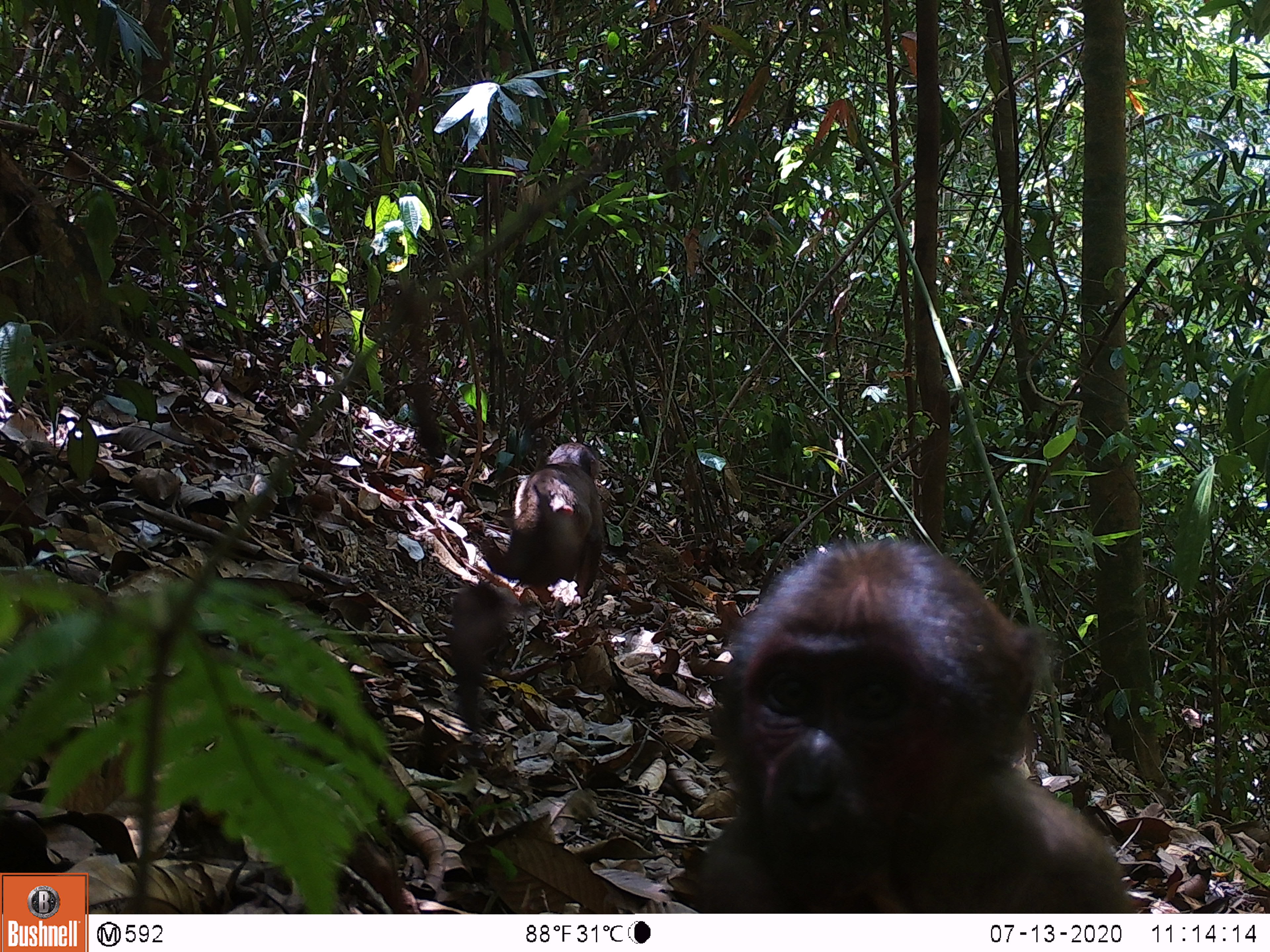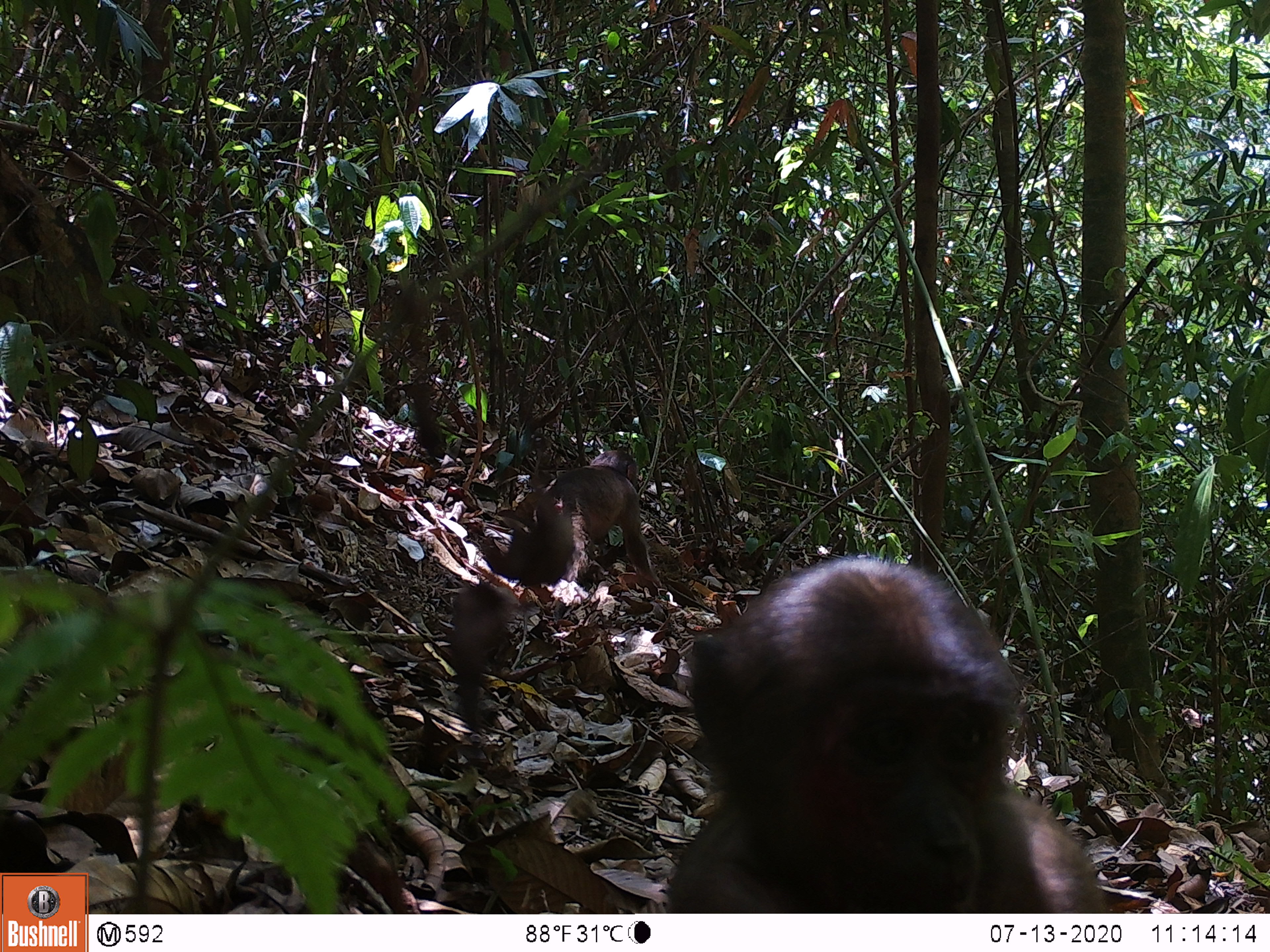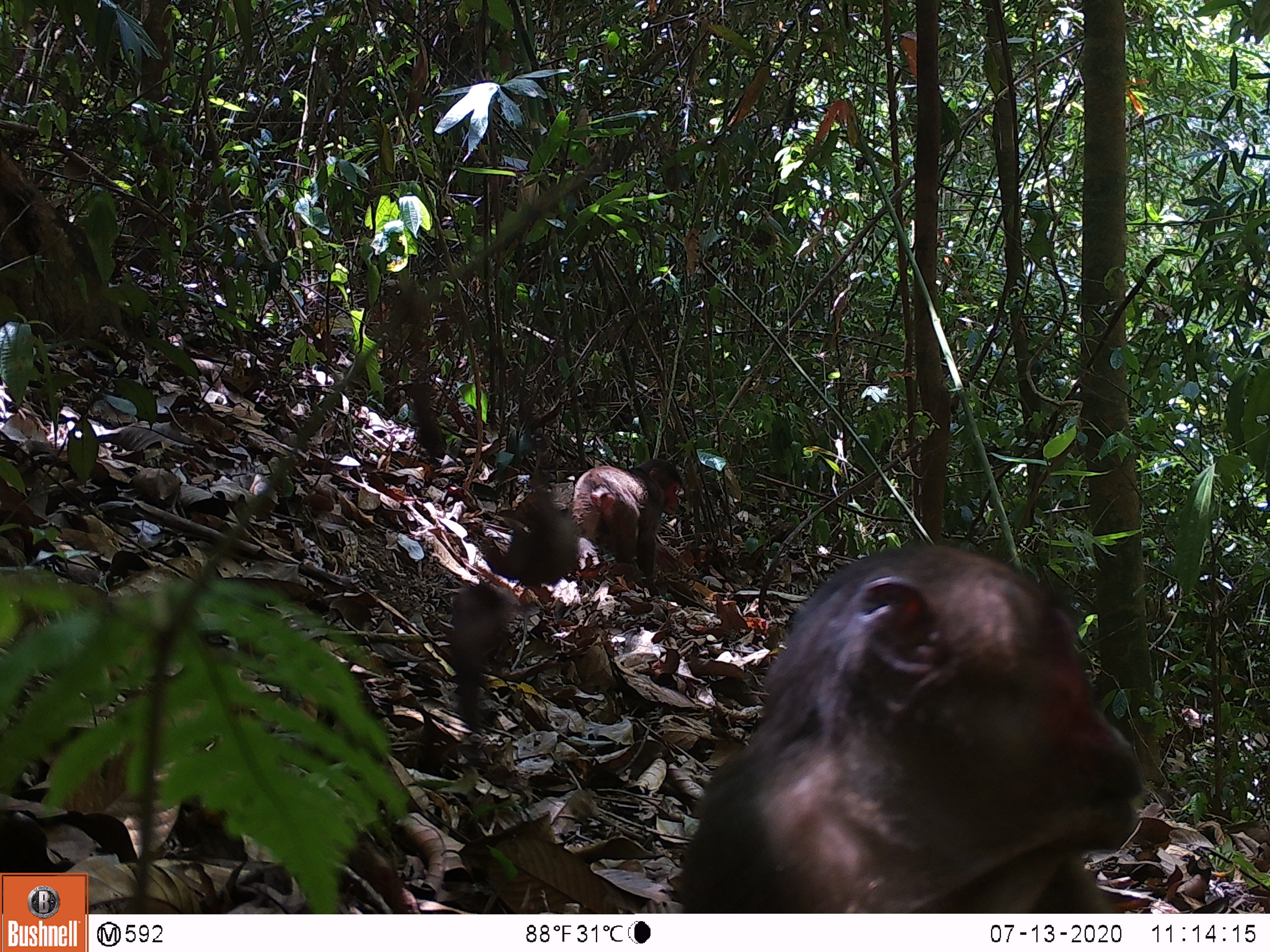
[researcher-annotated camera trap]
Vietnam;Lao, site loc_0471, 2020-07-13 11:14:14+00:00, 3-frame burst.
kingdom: Animalia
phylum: Chordata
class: Mammalia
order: Primates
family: Cercopithecidae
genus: Macaca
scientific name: Macaca arctoides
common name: stump-tailed macaque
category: stump tailed macaque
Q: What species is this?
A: Stump tailed macaque (stump-tailed macaque) (Macaca arctoides).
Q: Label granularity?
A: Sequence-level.